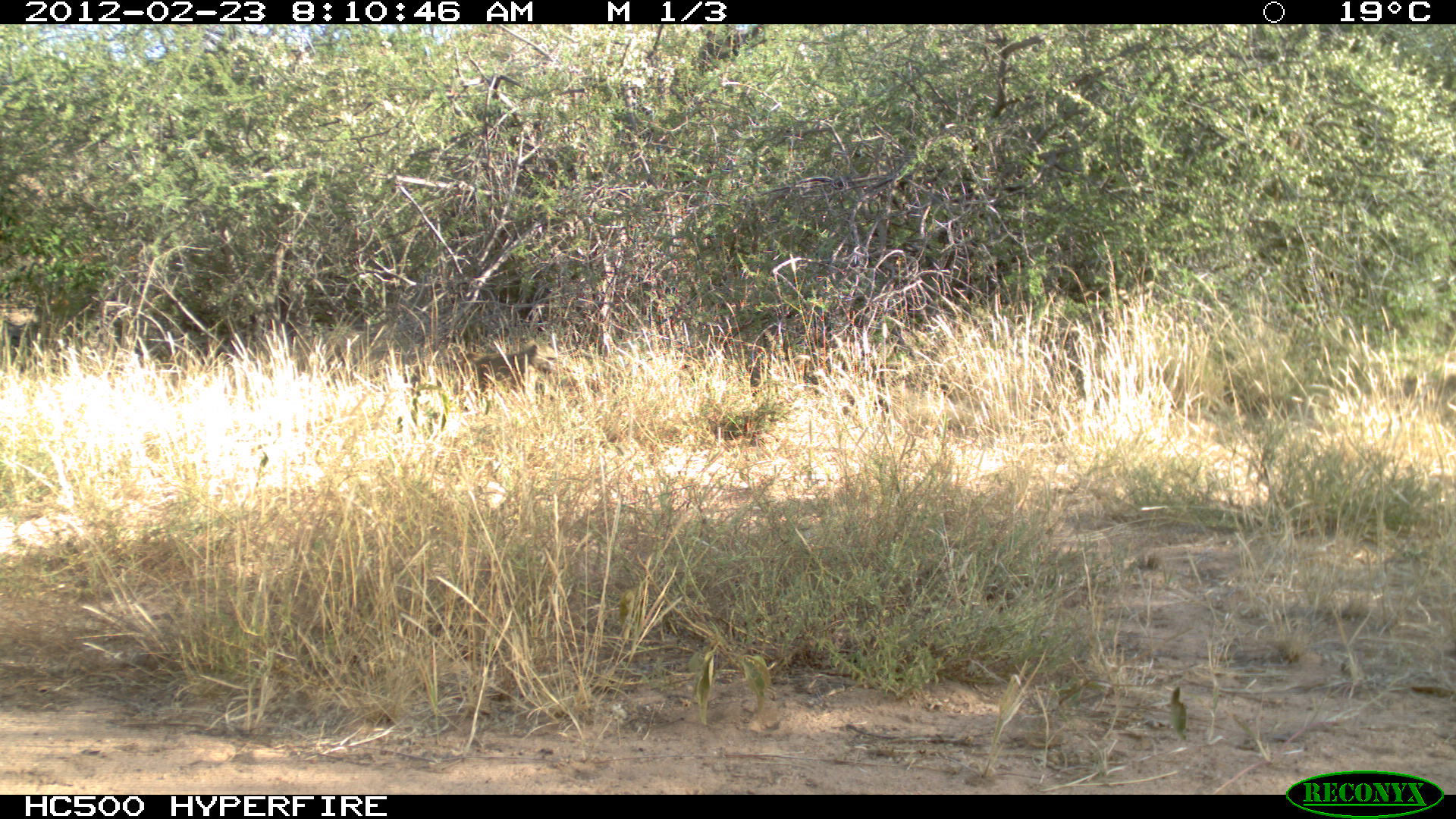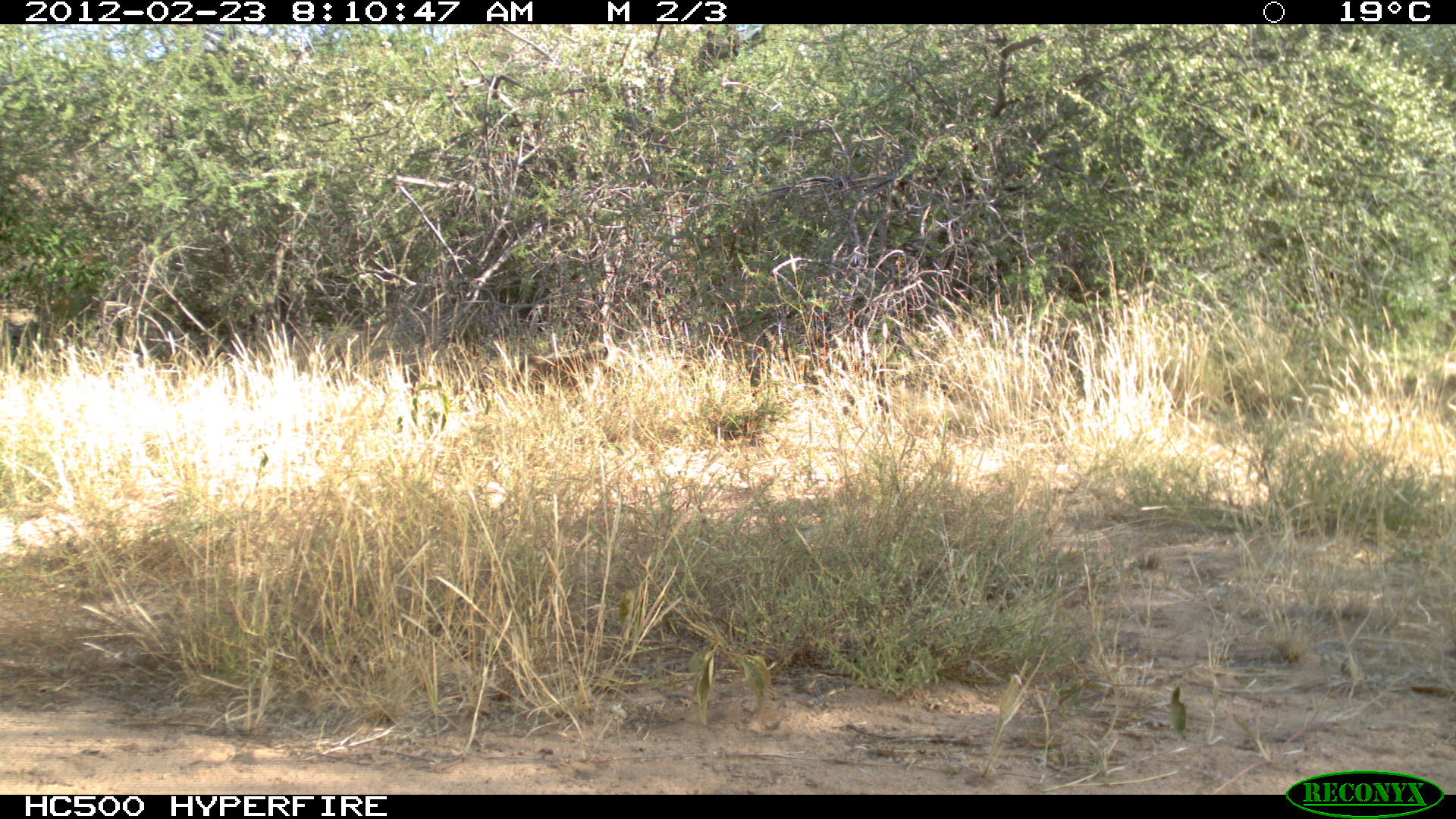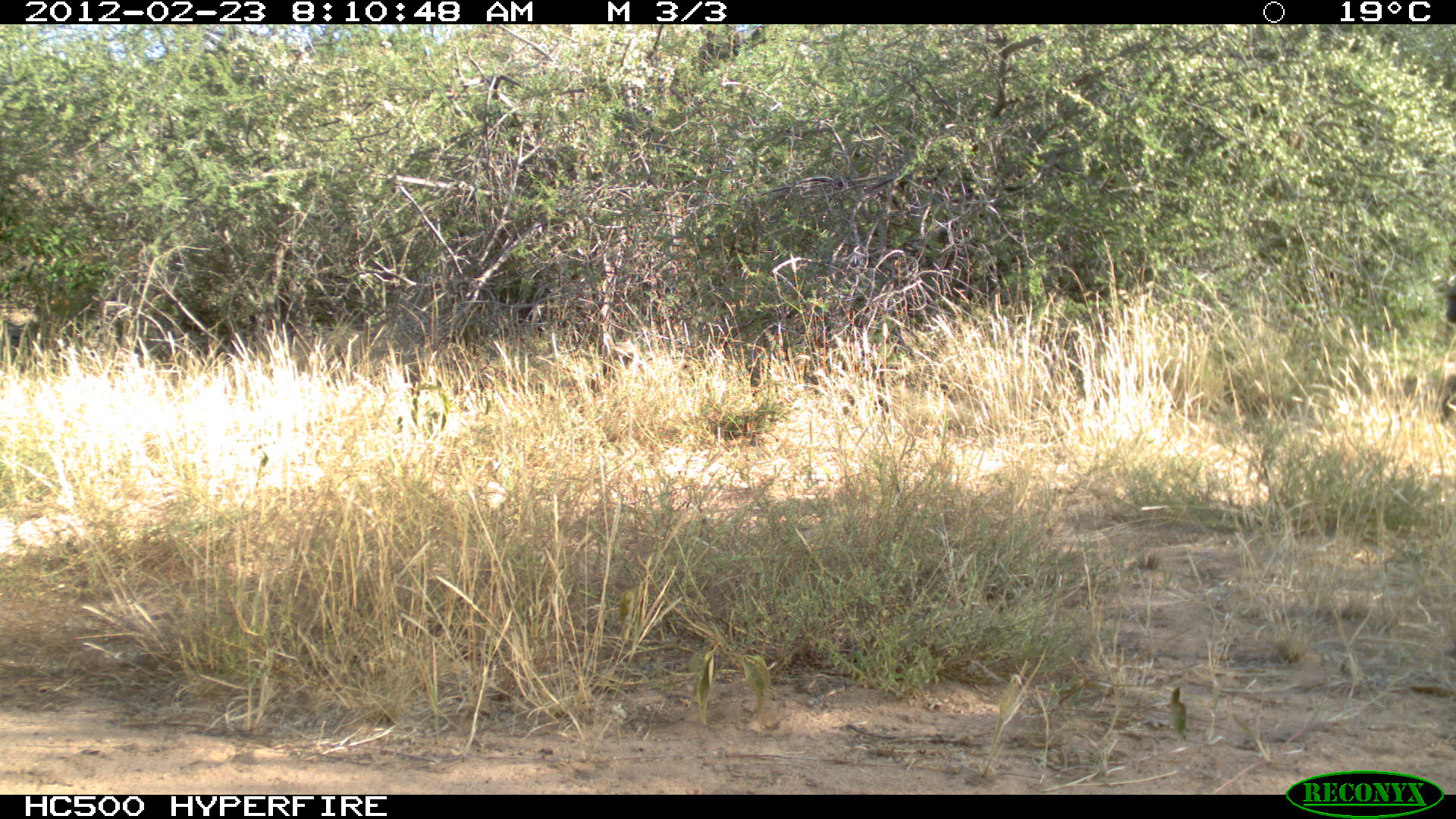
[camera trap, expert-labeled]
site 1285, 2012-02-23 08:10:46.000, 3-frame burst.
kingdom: Animalia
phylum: Chordata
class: Mammalia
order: Primates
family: Cercopithecidae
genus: Papio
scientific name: Papio anubis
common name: olive baboon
Papio anubis (olive baboon), count 1.